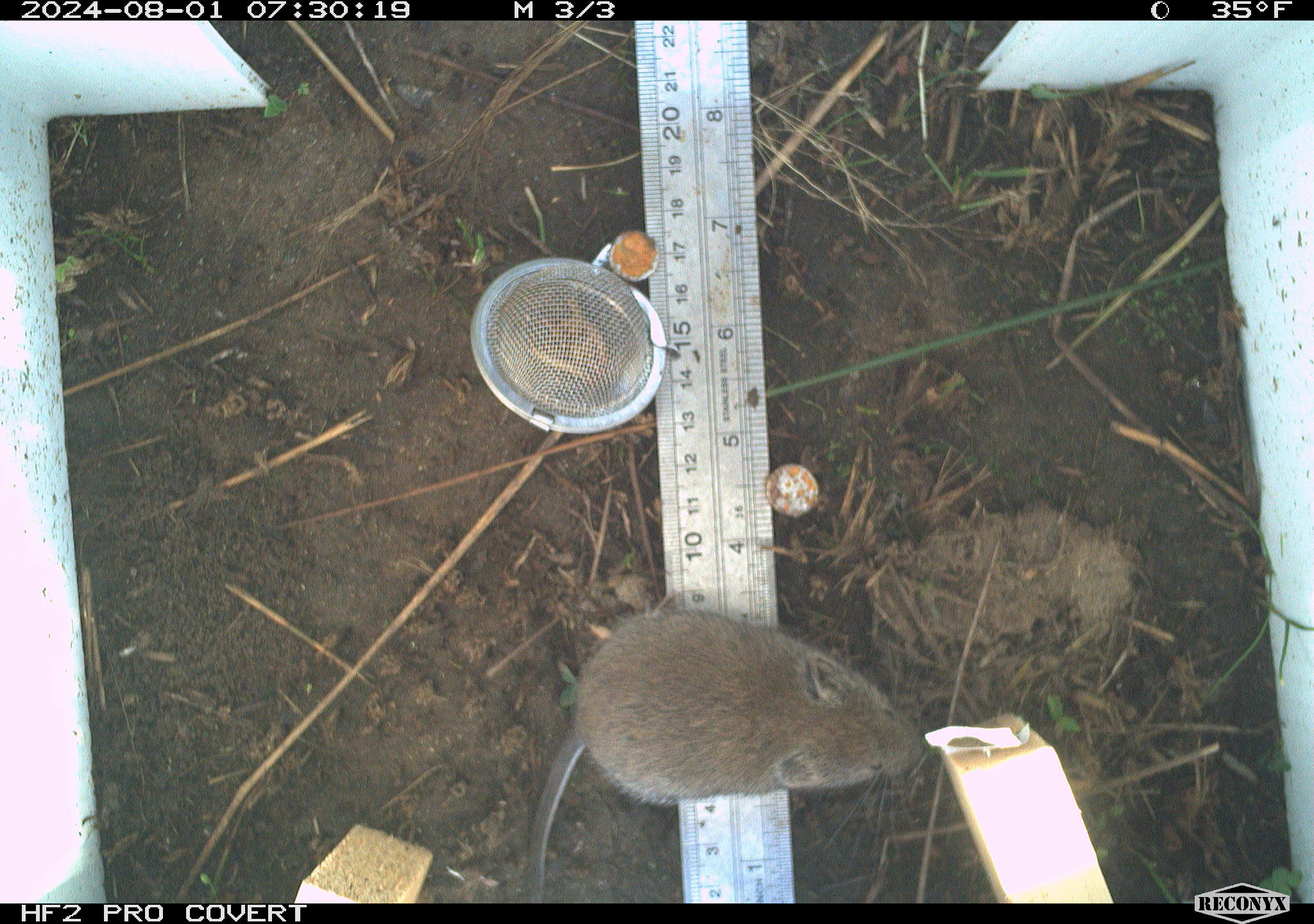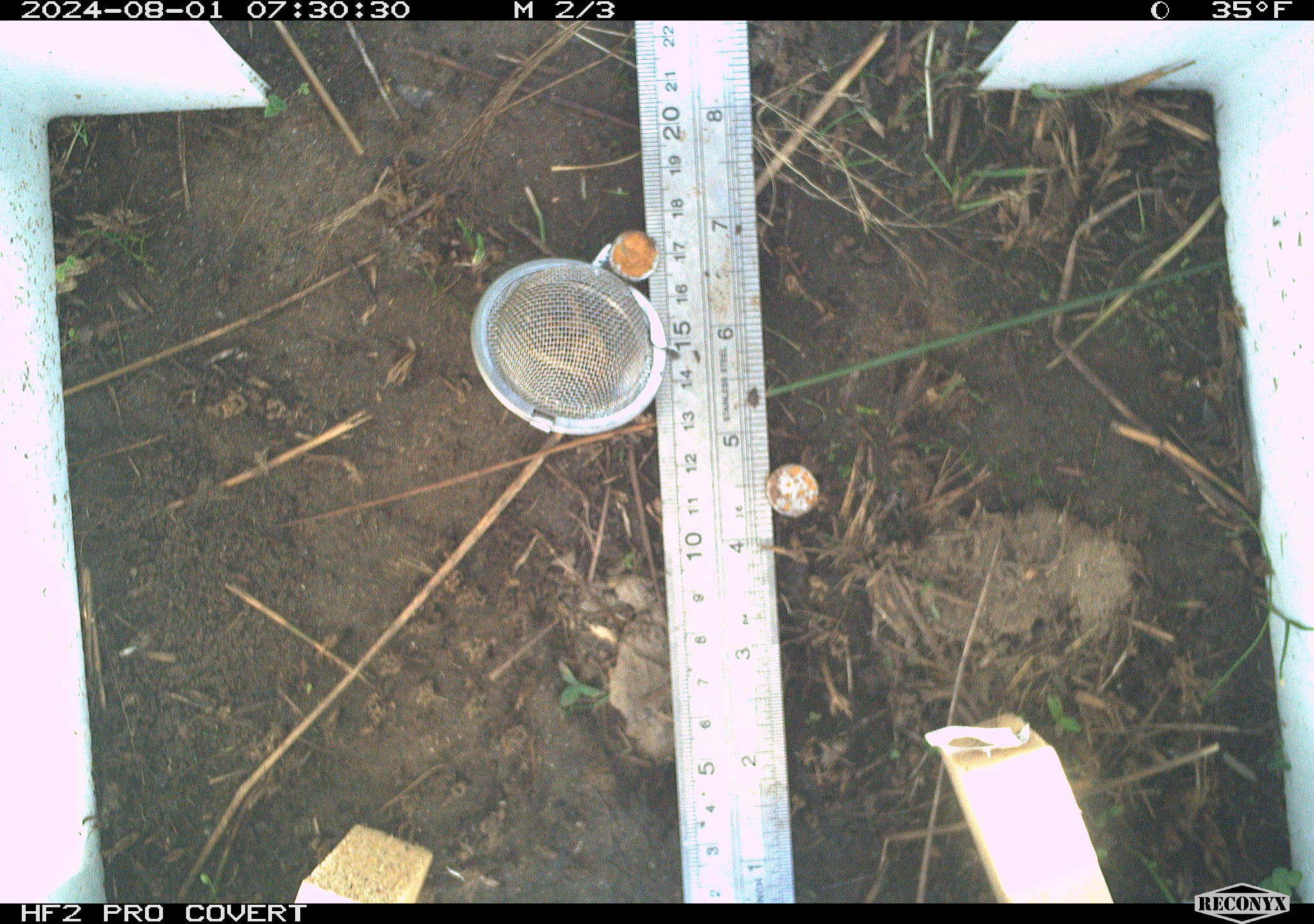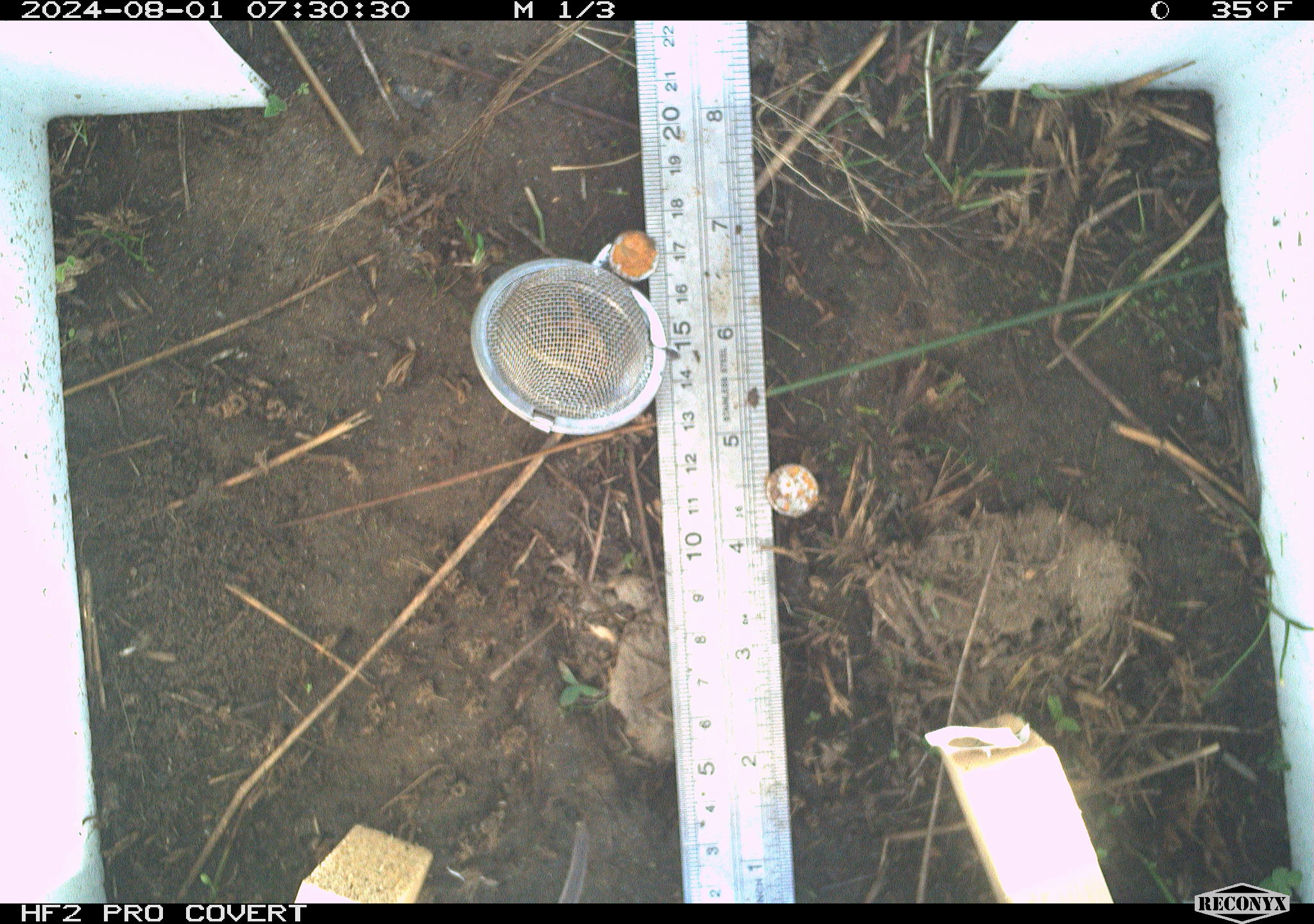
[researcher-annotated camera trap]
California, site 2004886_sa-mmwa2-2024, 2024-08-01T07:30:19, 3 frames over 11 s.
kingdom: Animalia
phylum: Chordata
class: Mammalia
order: Rodentia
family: Cricetidae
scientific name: Arvicolinae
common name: voles, lemmings, and muskrats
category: arvicolinae subfamily